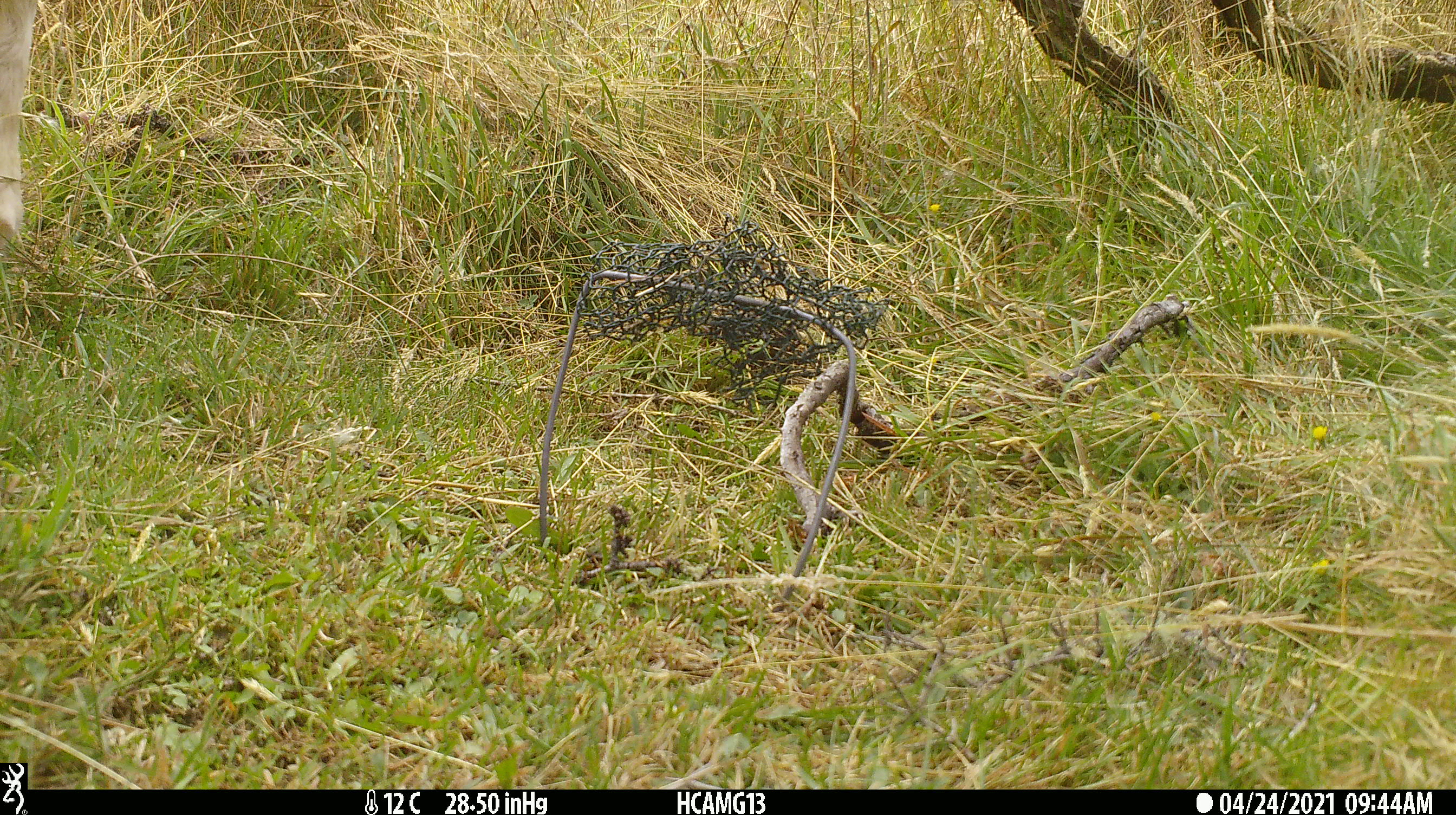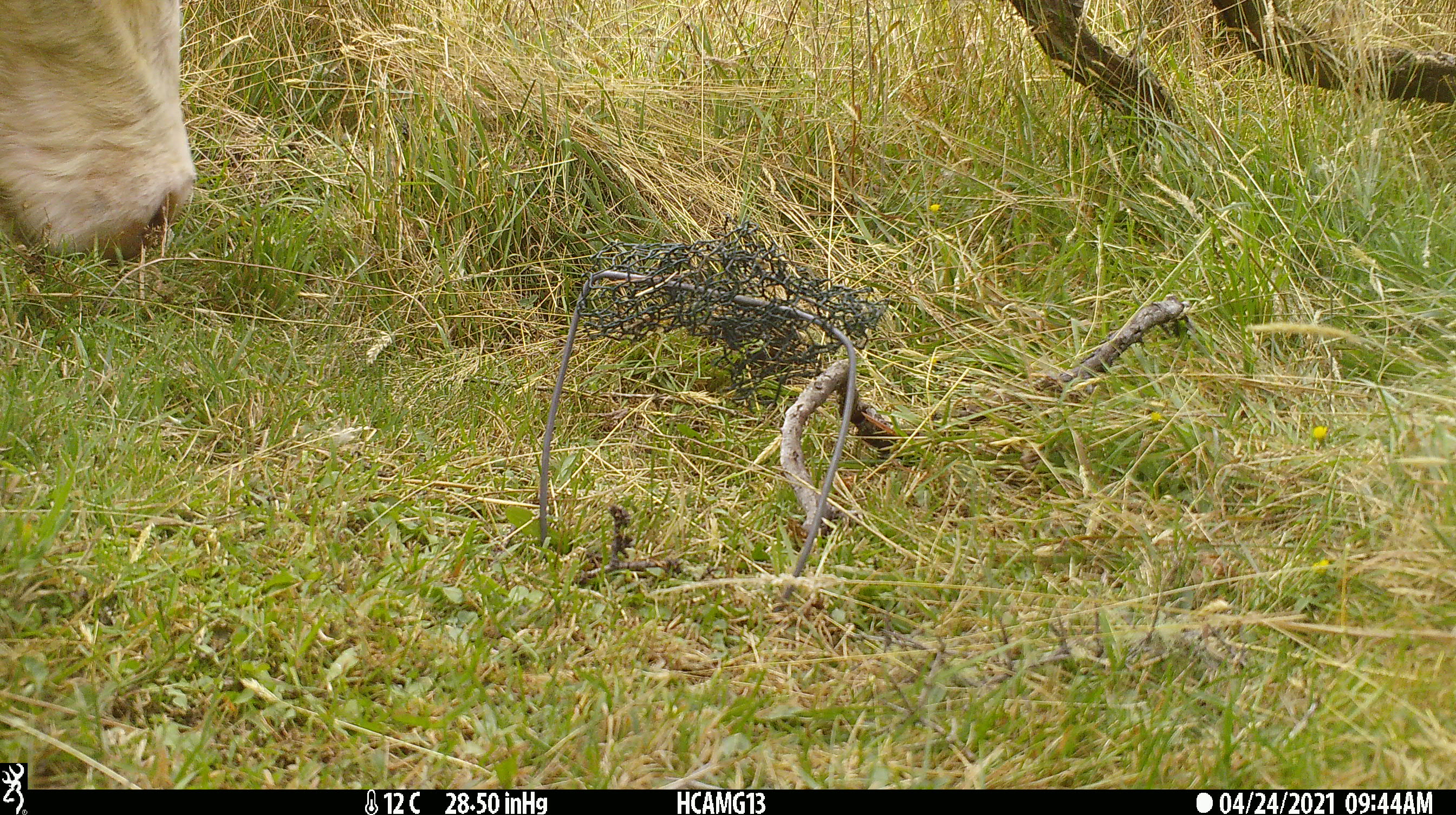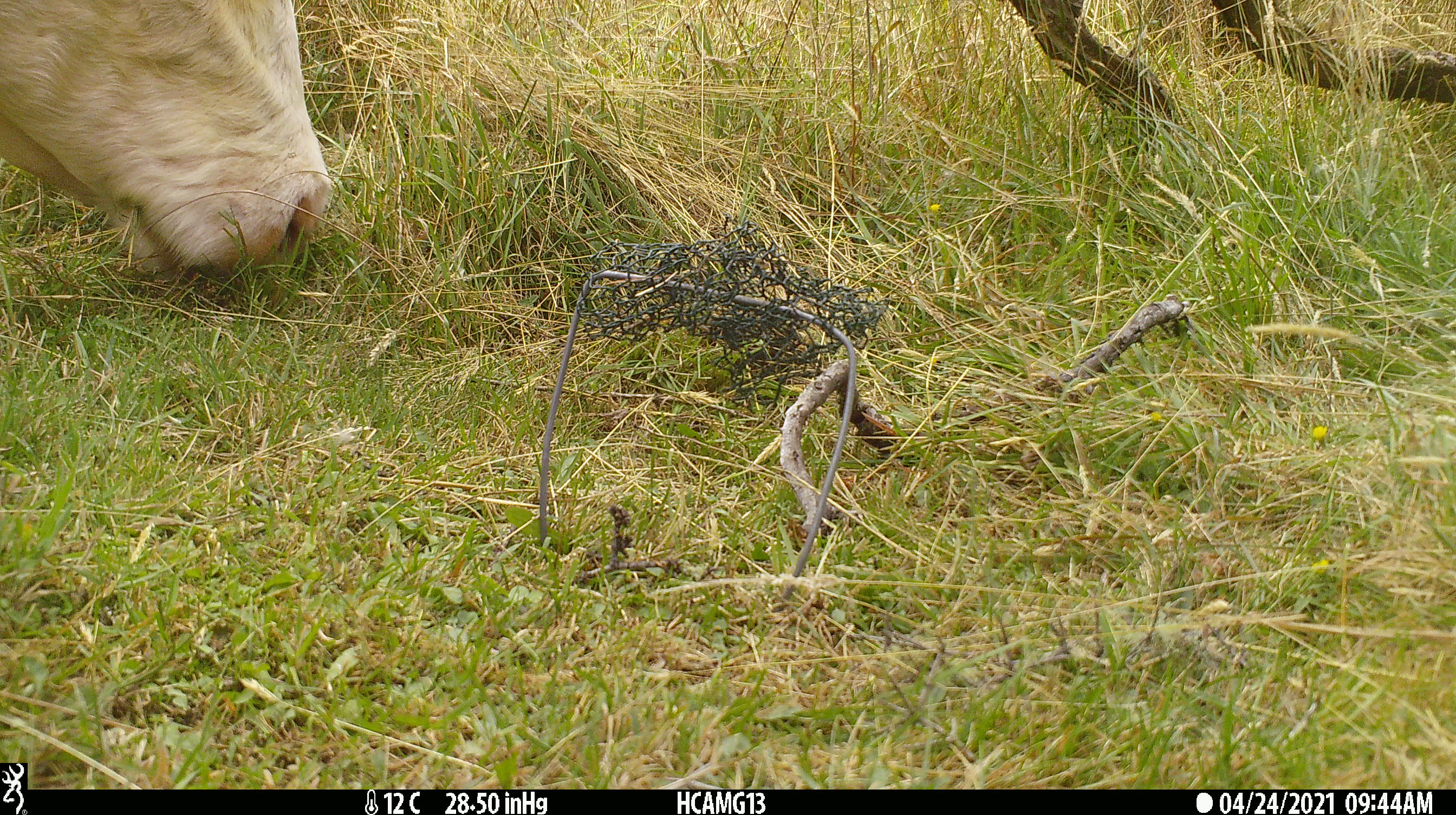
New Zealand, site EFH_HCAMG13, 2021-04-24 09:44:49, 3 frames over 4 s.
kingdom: Animalia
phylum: Chordata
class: Mammalia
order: Artiodactyla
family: Bovidae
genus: Bos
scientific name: Bos taurus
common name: domestic cow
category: cow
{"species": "cow (domestic cow) (Bos taurus)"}